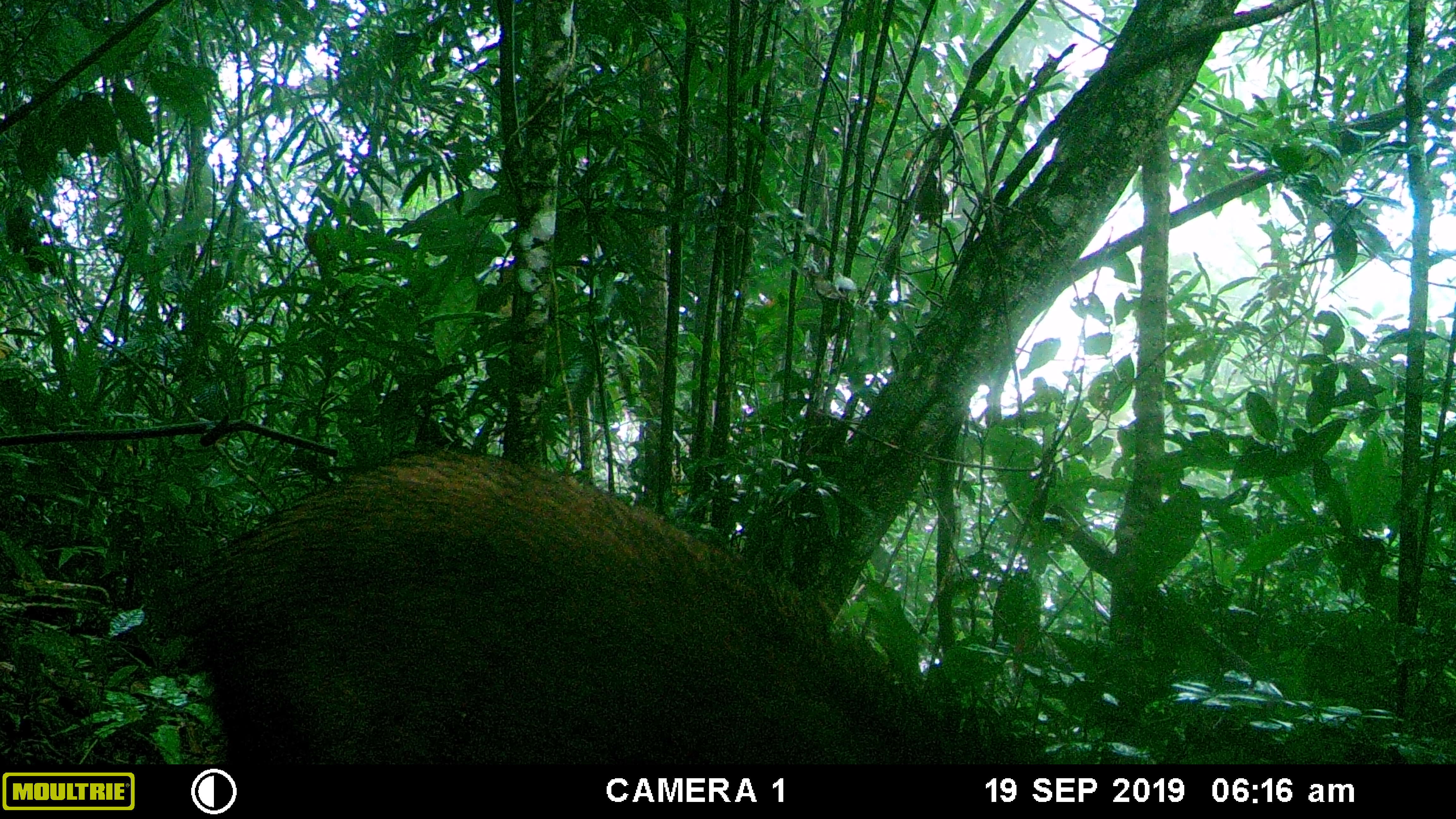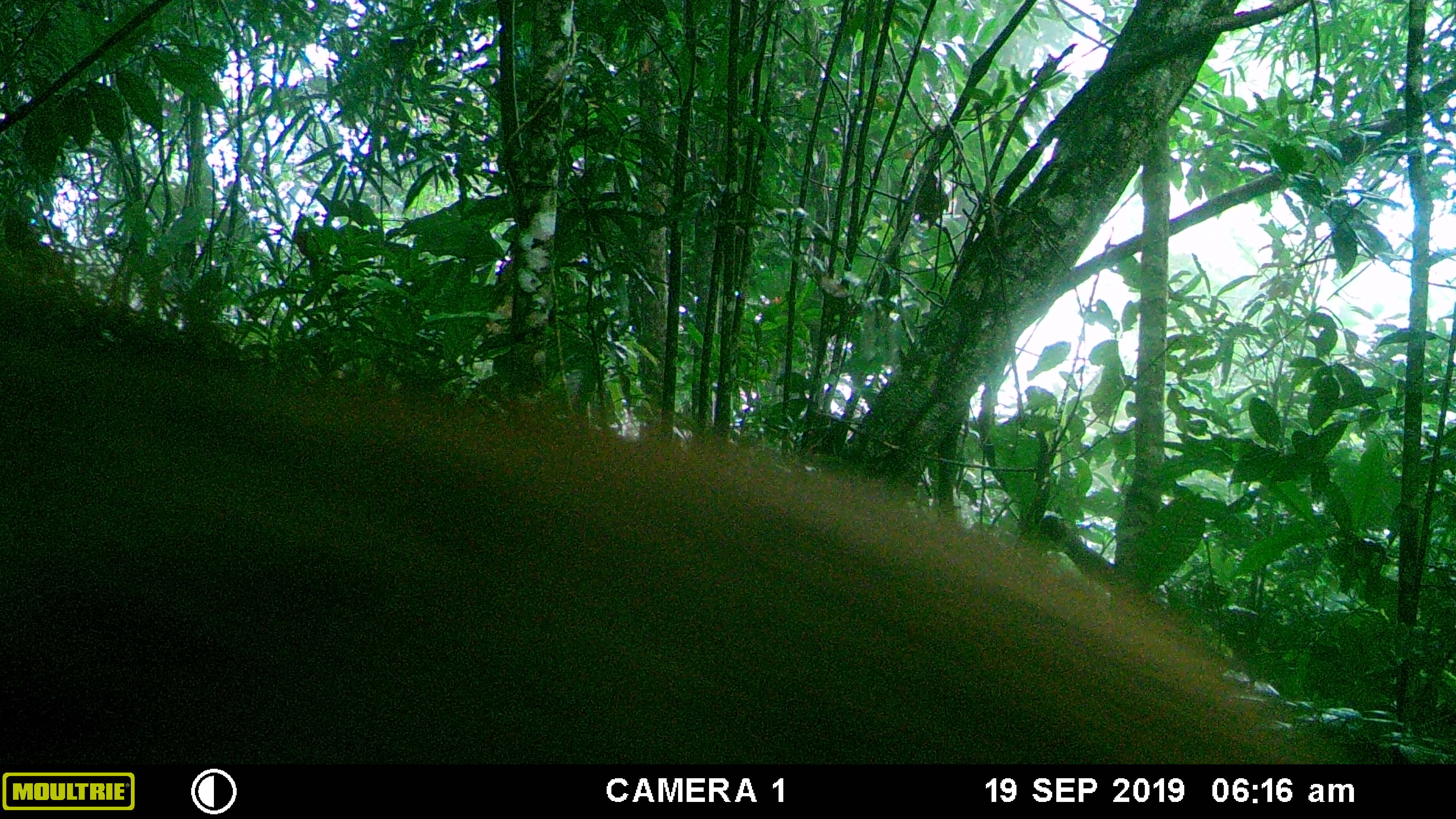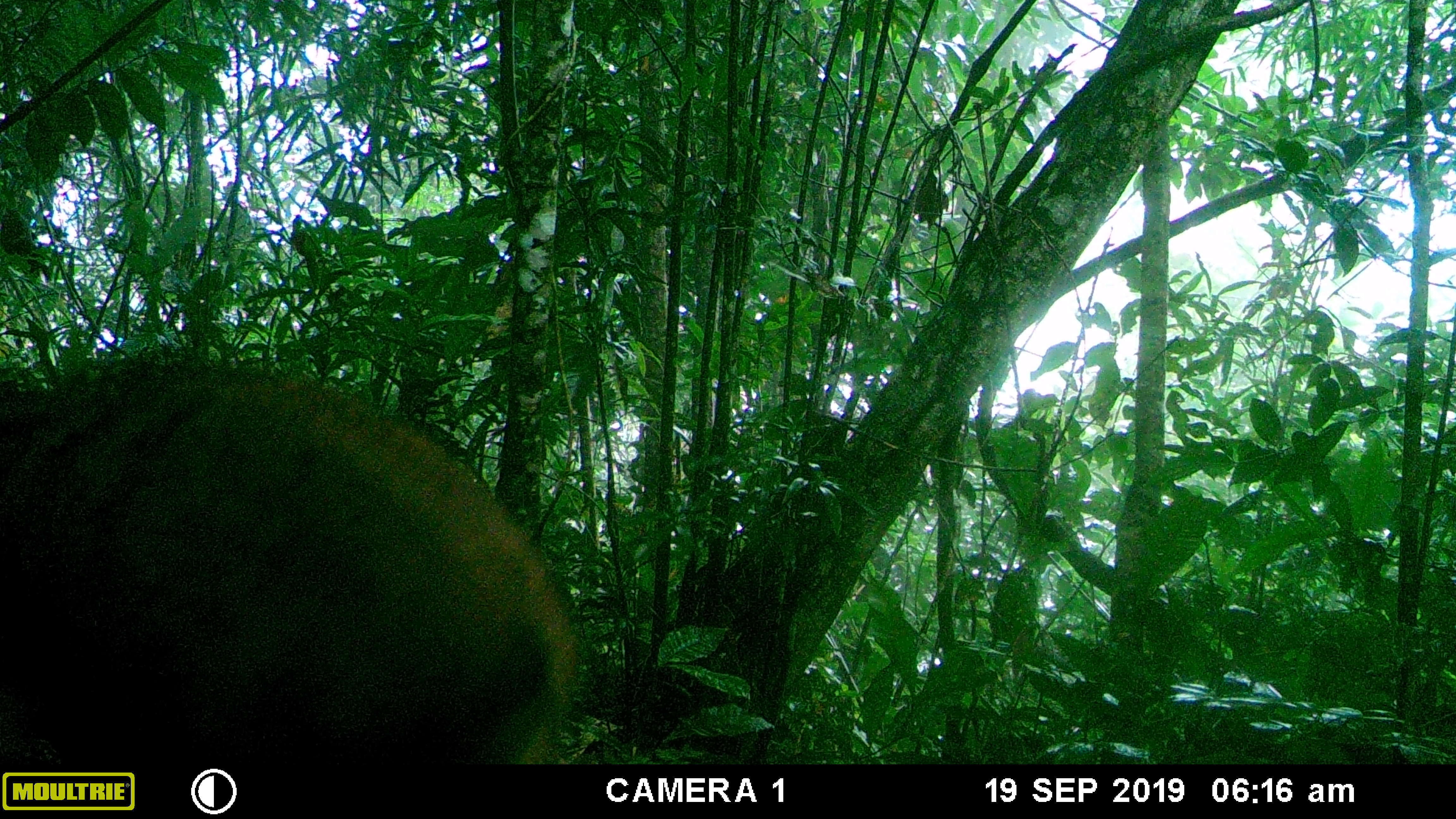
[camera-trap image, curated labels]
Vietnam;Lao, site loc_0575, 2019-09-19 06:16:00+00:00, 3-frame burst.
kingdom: Animalia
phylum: Chordata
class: Mammalia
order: Artiodactyla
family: Suidae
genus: Sus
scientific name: Sus scrofa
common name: eurasian wild pig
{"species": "eurasian wild pig (Sus scrofa)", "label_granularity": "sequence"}